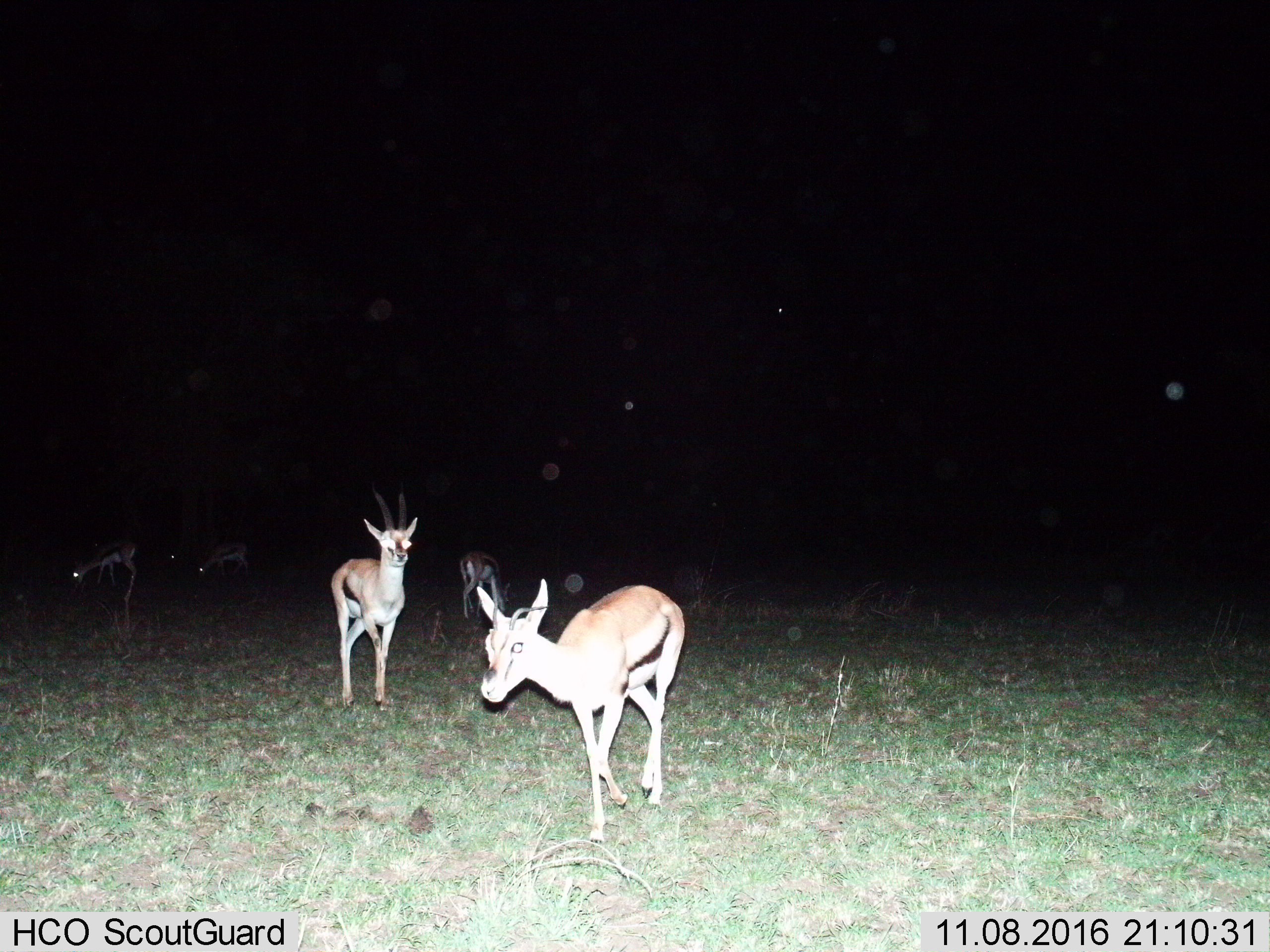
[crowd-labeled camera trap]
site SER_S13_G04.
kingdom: Animalia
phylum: Chordata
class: Mammalia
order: Artiodactyla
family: Bovidae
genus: Eudorcas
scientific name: Eudorcas thomsonii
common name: thomson's gazelle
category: gazellethomsons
Gazellethomsons (thomson's gazelle) (Eudorcas thomsonii), count 6. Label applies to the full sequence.